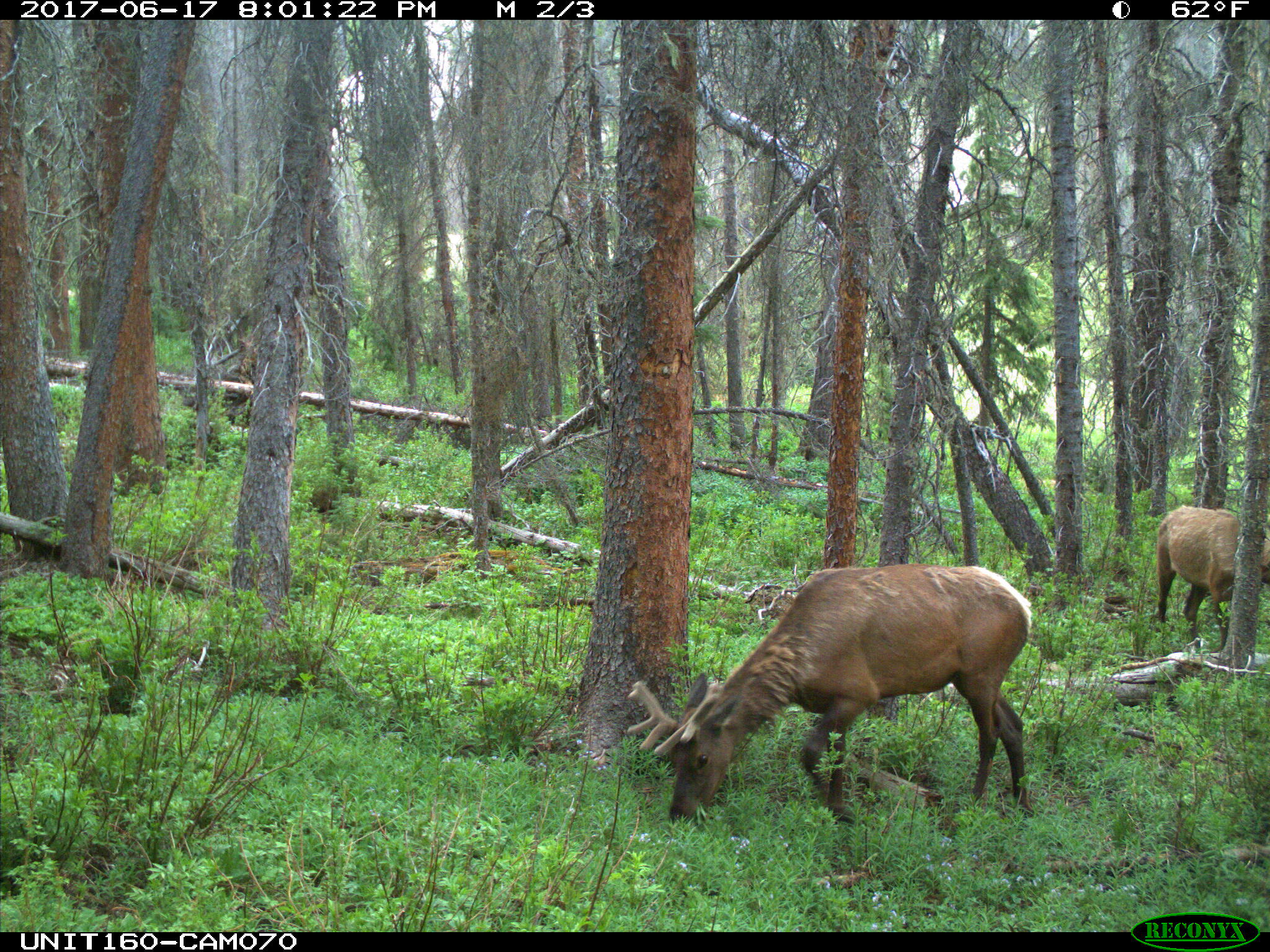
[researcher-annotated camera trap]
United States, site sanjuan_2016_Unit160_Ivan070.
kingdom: Animalia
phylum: Chordata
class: Mammalia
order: Artiodactyla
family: Cervidae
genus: Cervus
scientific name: Cervus elaphus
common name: red deer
Cervus elaphus (red deer).